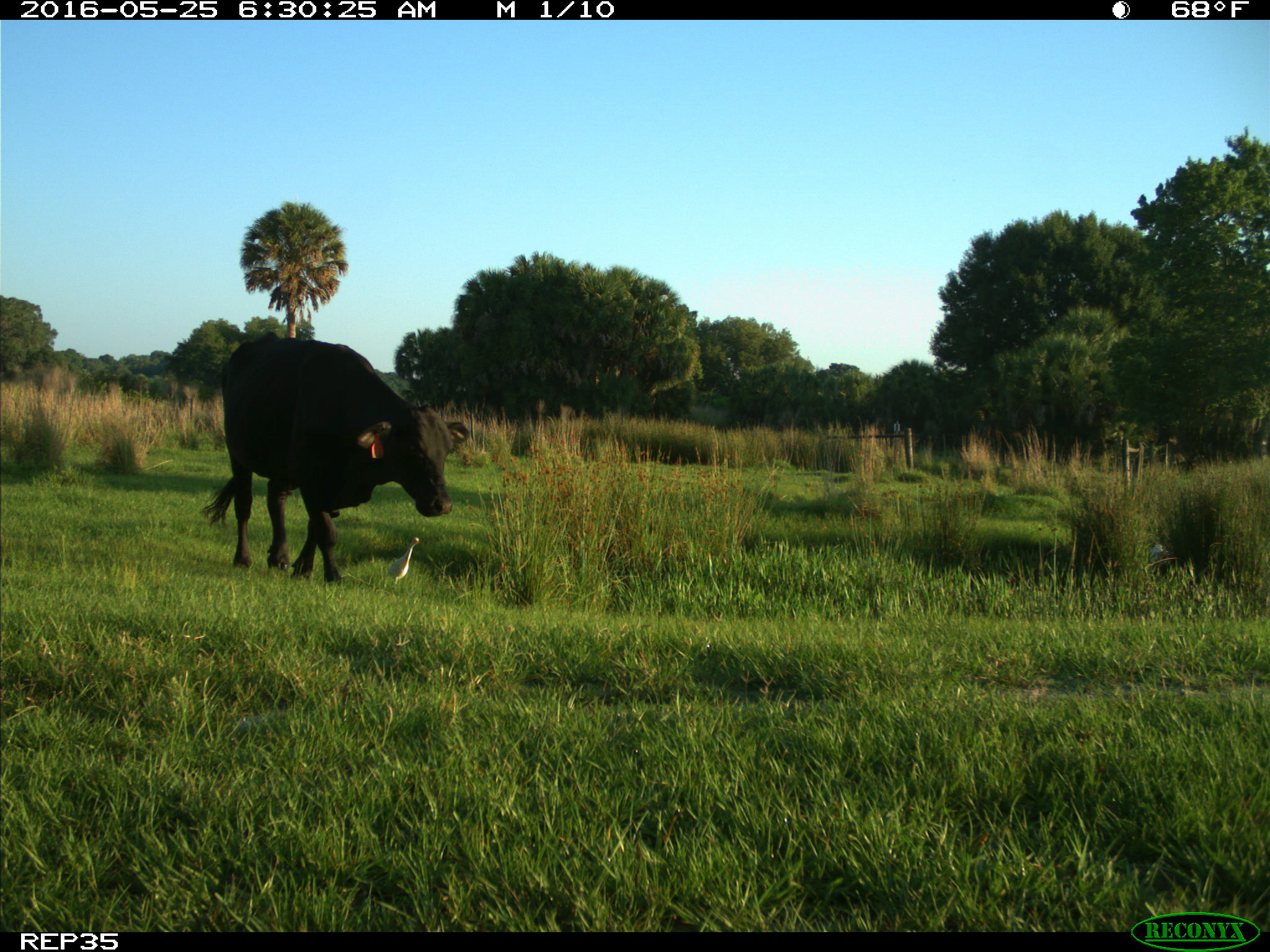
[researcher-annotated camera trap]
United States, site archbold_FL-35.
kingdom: Animalia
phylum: Chordata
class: Mammalia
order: Artiodactyla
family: Bovidae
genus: Bos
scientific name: Bos taurus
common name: domestic cow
Bos taurus (domestic cow).